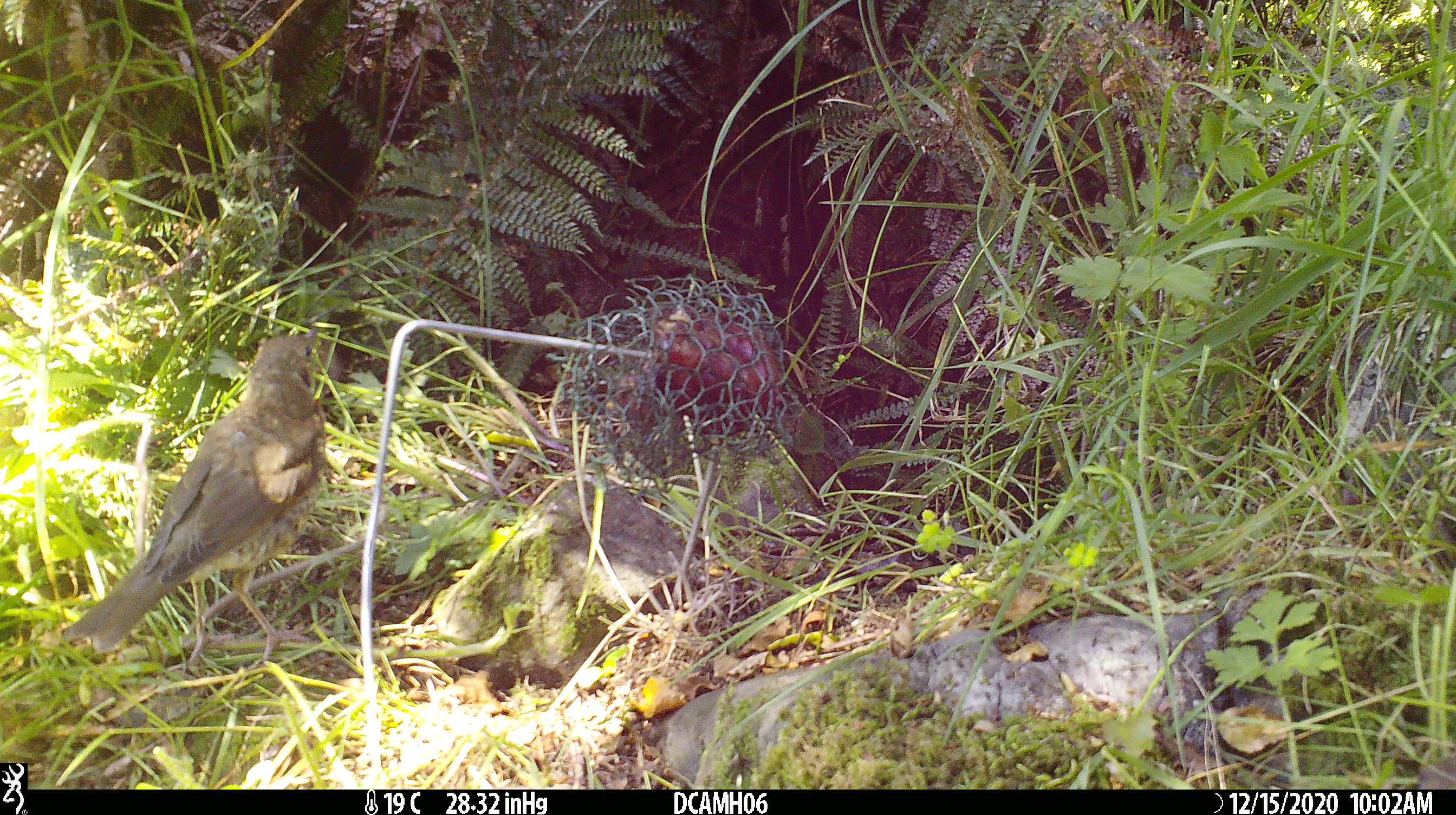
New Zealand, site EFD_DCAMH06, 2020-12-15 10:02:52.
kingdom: Animalia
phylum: Chordata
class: Aves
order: Passeriformes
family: Turdidae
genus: Turdus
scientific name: Turdus philomelos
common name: song thrush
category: thrush